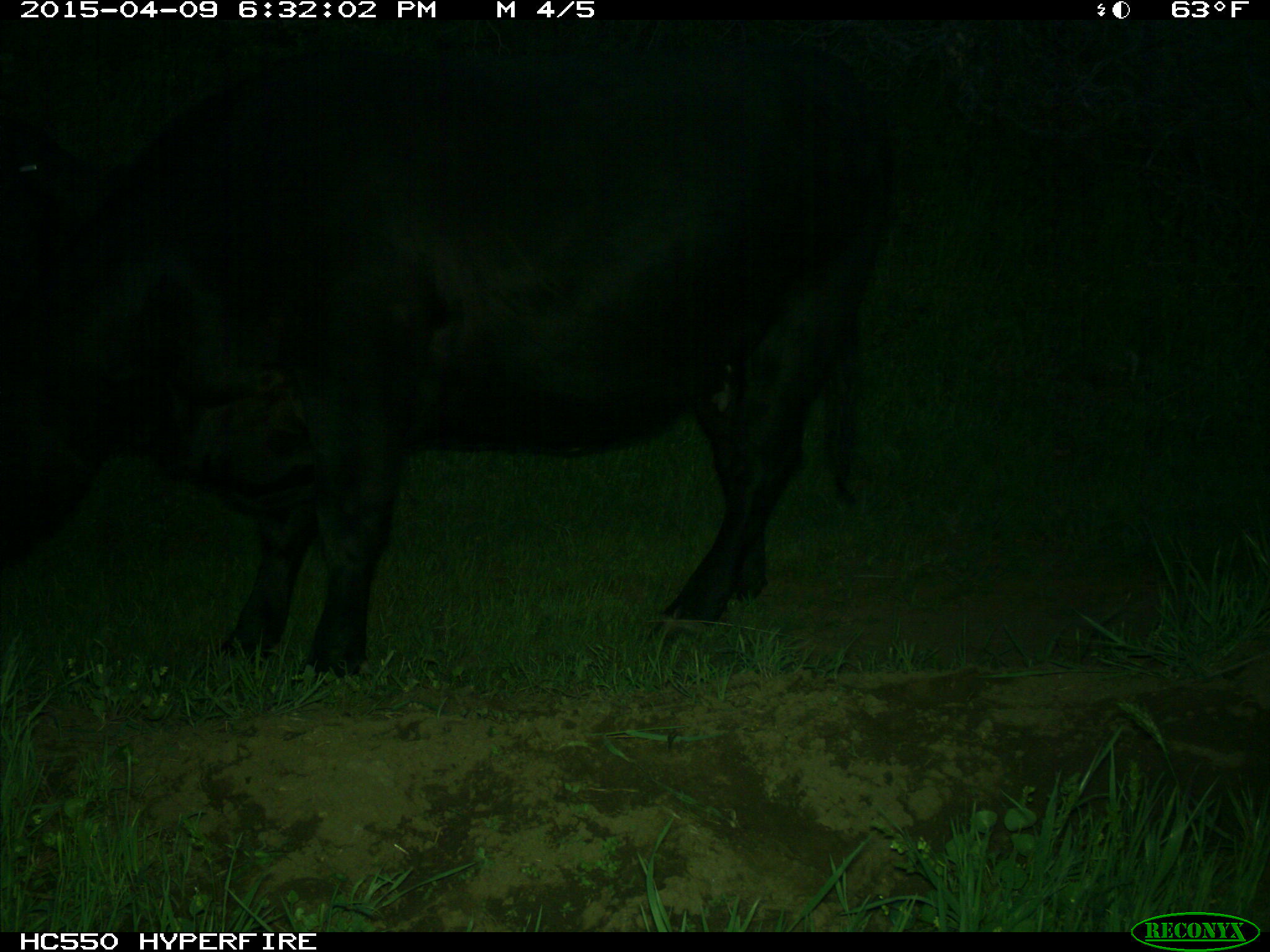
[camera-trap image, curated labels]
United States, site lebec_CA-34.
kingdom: Animalia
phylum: Chordata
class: Mammalia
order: Artiodactyla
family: Bovidae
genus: Bos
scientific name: Bos taurus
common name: domestic cow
Bos taurus (domestic cow).